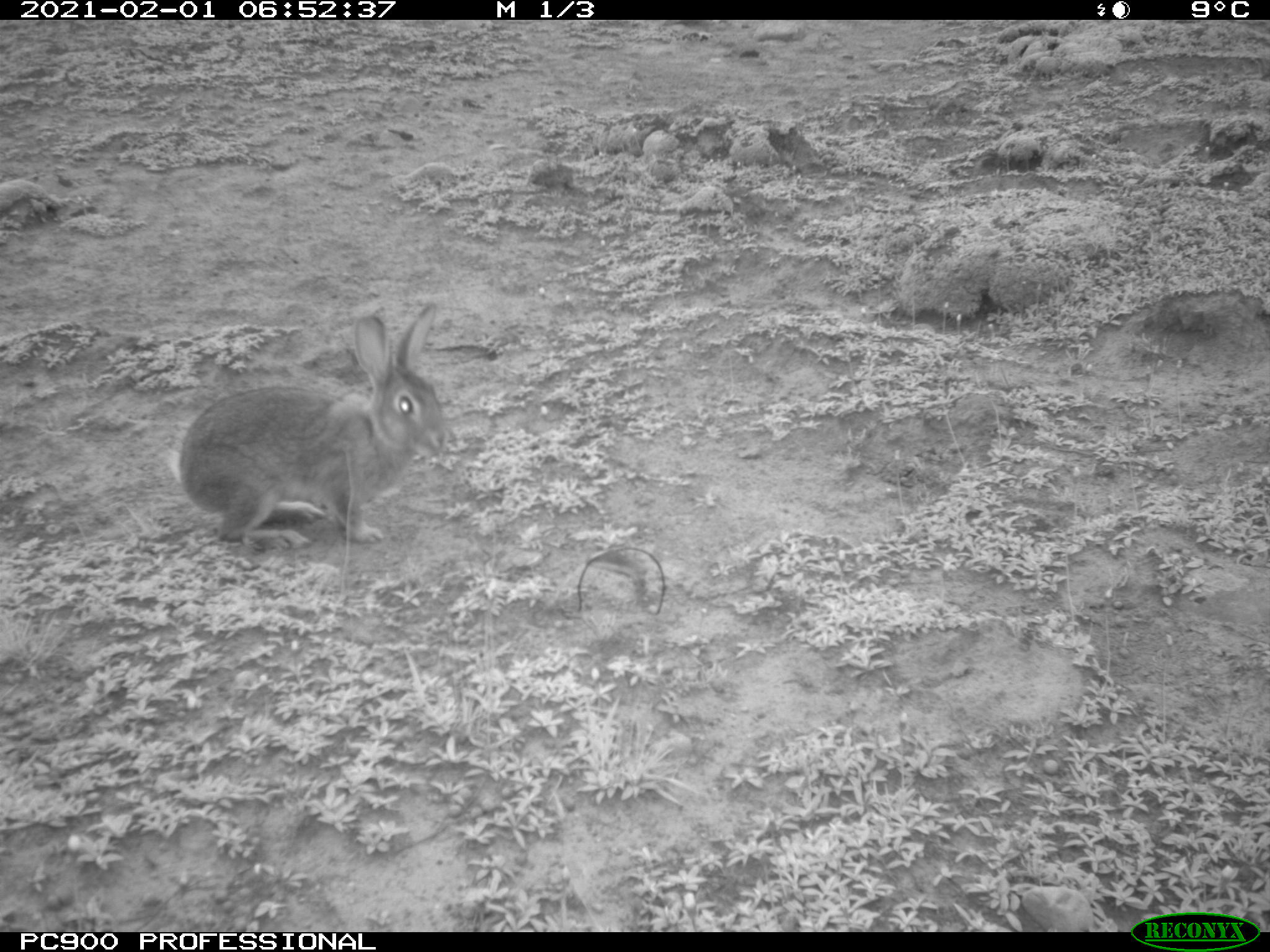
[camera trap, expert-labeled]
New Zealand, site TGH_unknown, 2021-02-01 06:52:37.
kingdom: Animalia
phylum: Chordata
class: Mammalia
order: Lagomorpha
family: Leporidae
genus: Oryctolagus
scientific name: Oryctolagus cuniculus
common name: european rabbit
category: rabbit